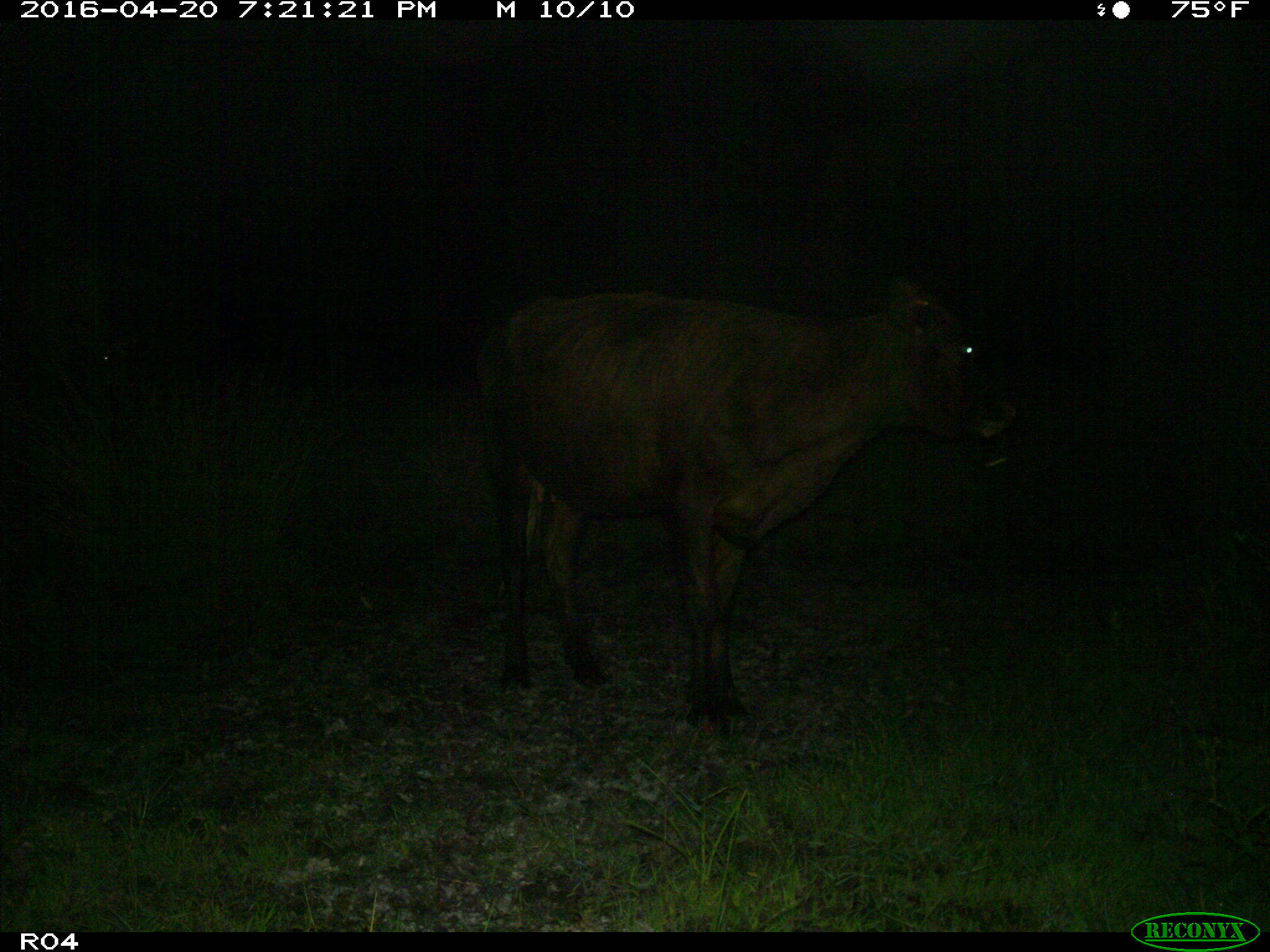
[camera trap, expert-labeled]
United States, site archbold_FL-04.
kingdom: Animalia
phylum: Chordata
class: Mammalia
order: Artiodactyla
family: Bovidae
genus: Bos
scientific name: Bos taurus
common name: domestic cow